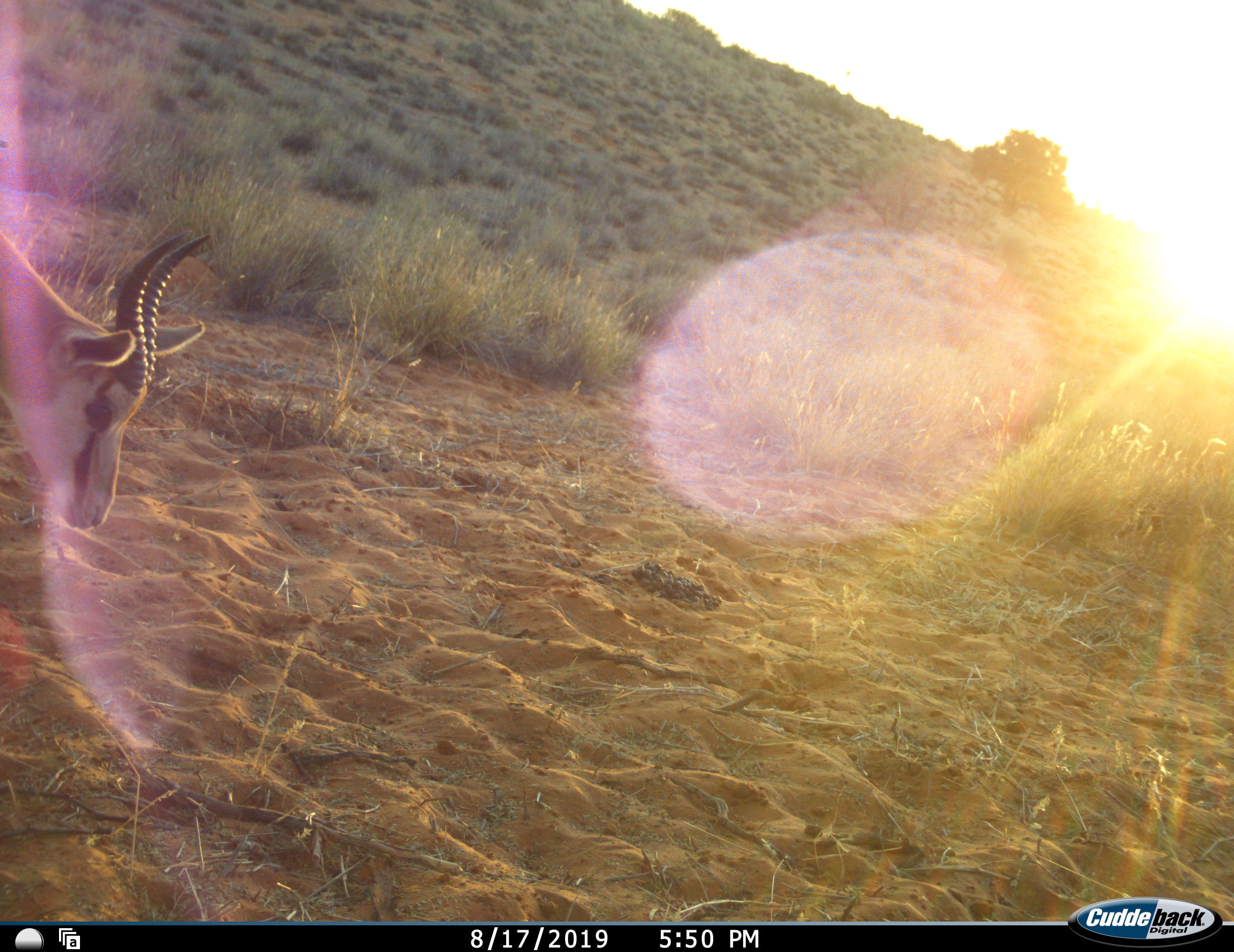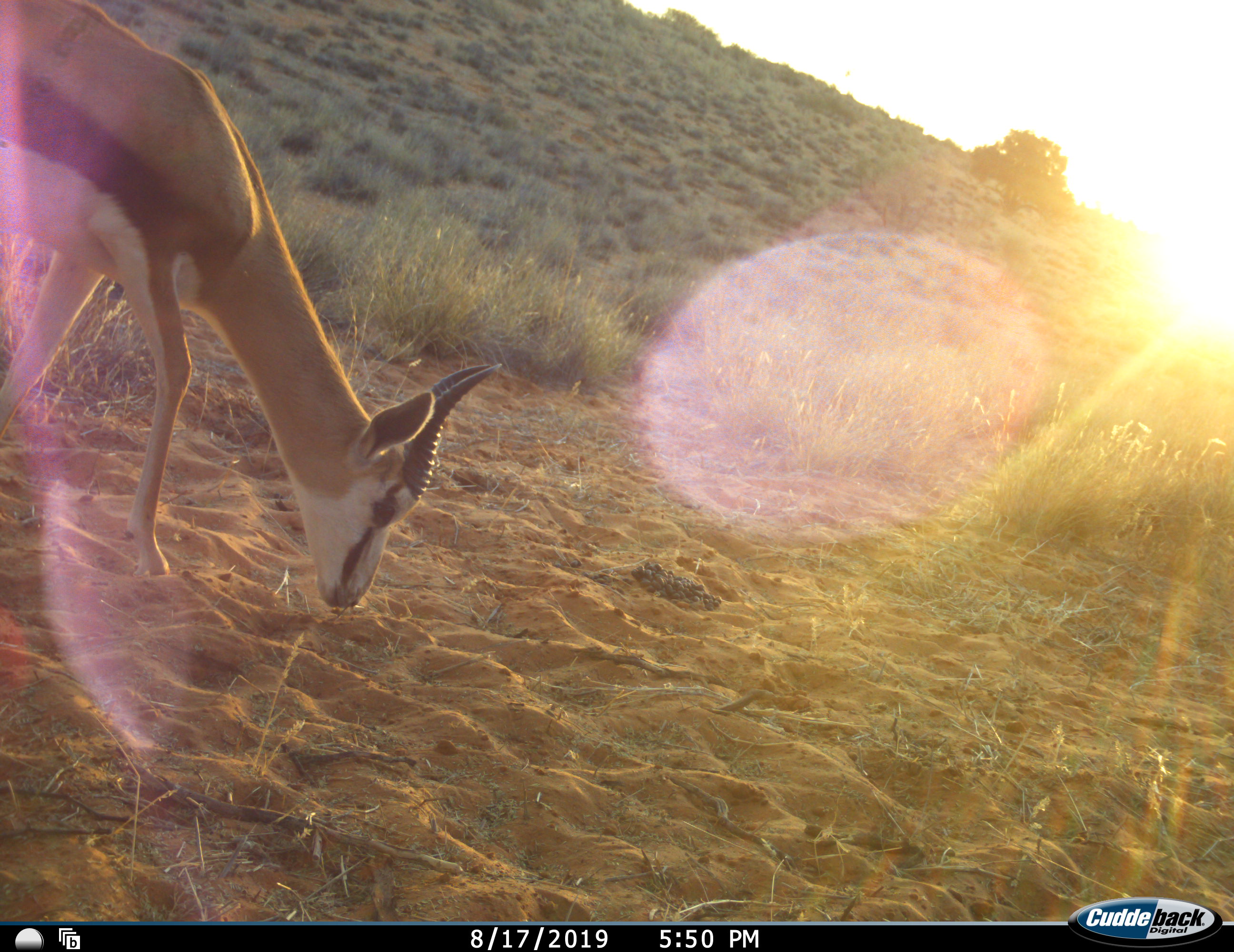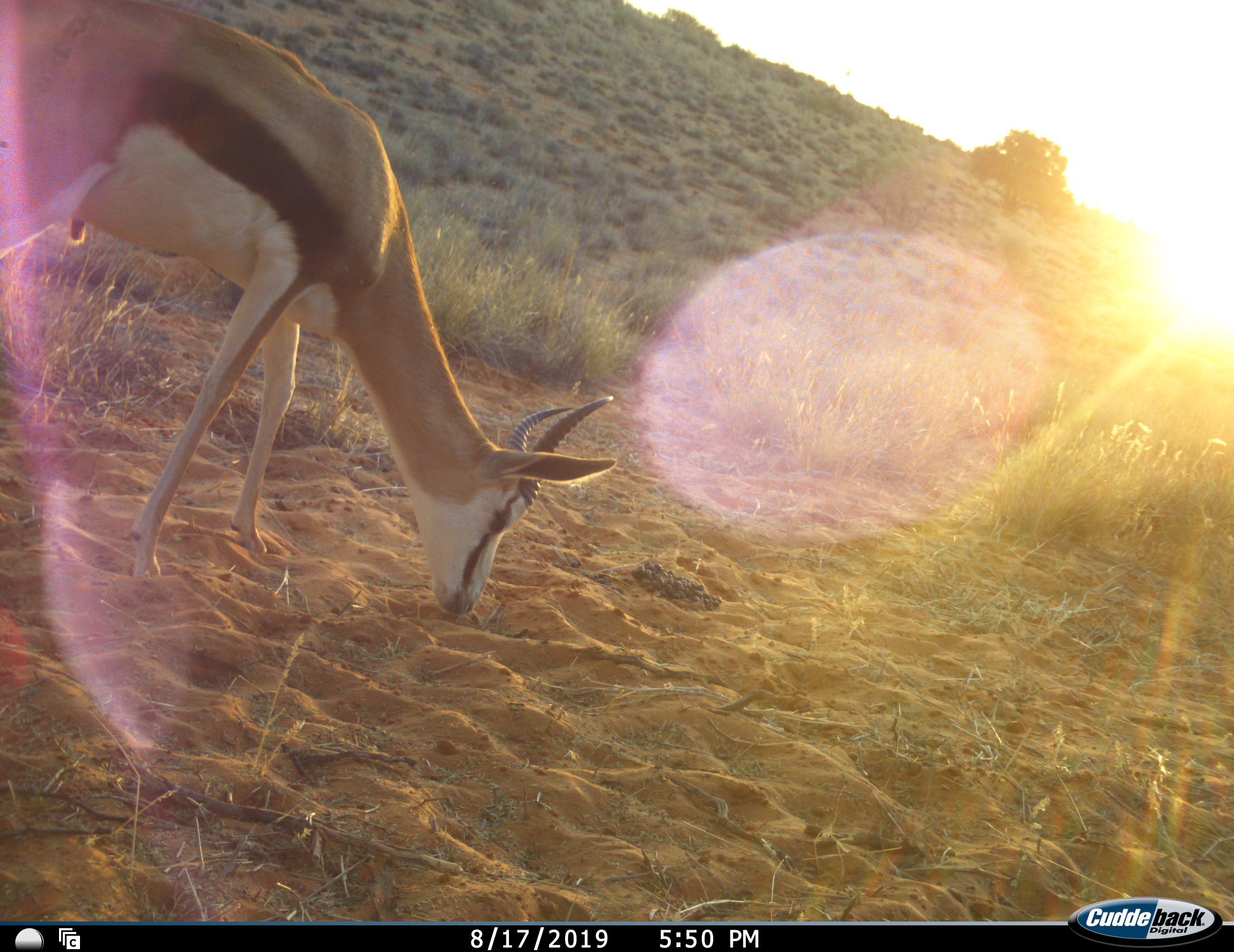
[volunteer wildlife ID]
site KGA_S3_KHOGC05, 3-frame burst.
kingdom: Animalia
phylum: Chordata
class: Mammalia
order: Artiodactyla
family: Bovidae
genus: Antidorcas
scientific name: Antidorcas marsupialis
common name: springbok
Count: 1.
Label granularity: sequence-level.